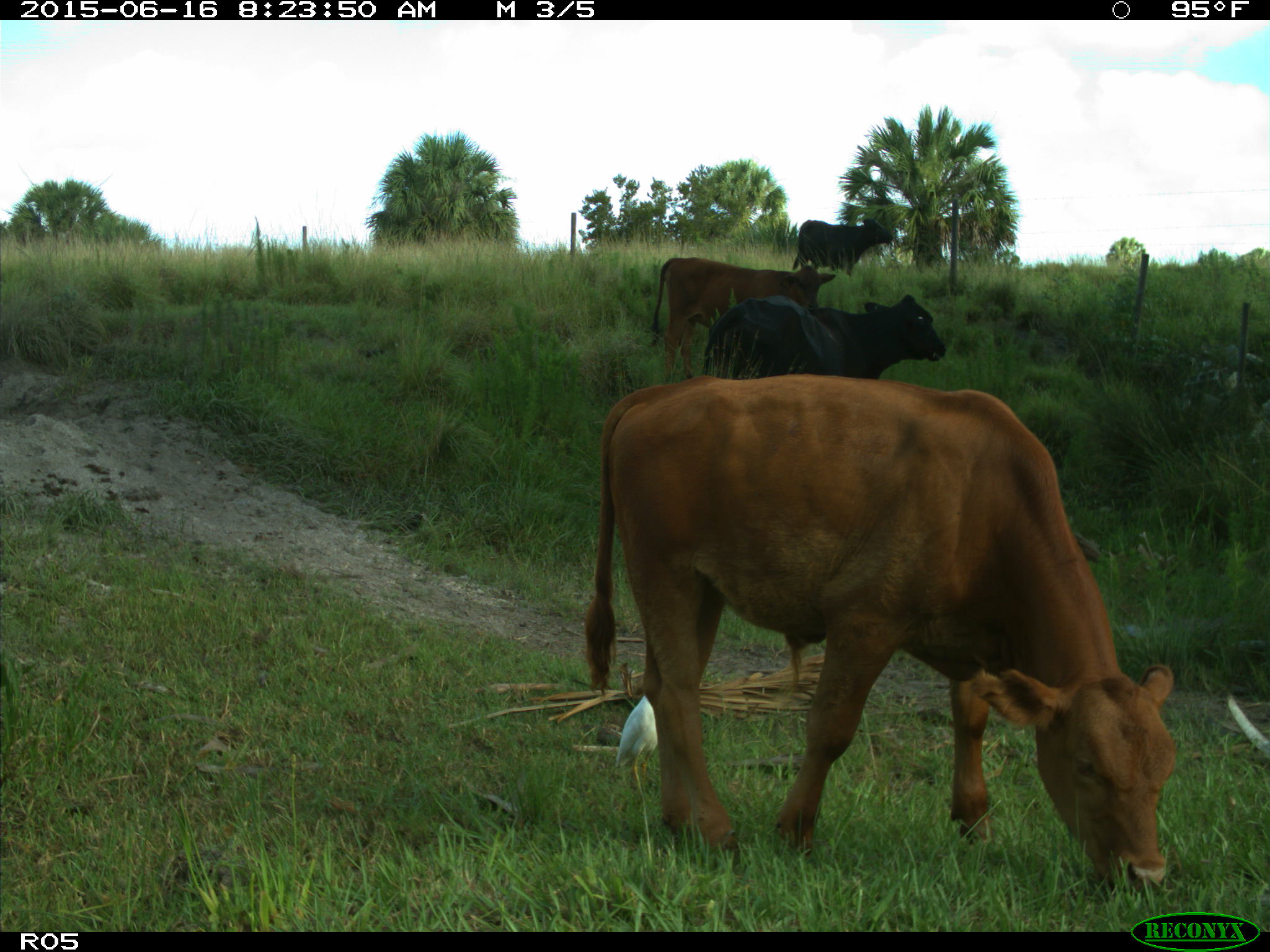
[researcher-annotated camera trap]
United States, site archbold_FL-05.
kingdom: Animalia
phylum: Chordata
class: Mammalia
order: Artiodactyla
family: Bovidae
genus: Bos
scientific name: Bos taurus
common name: domestic cow